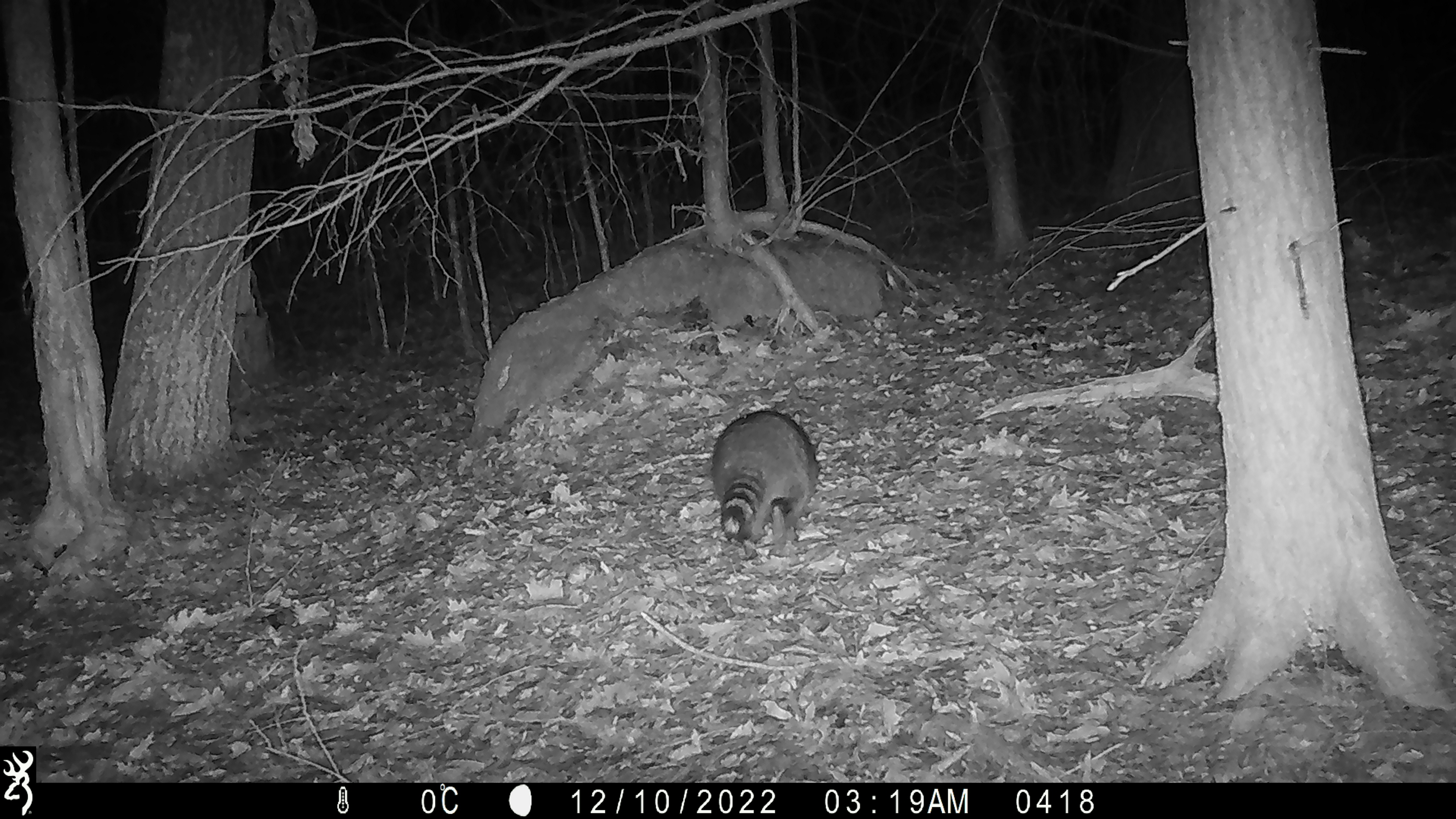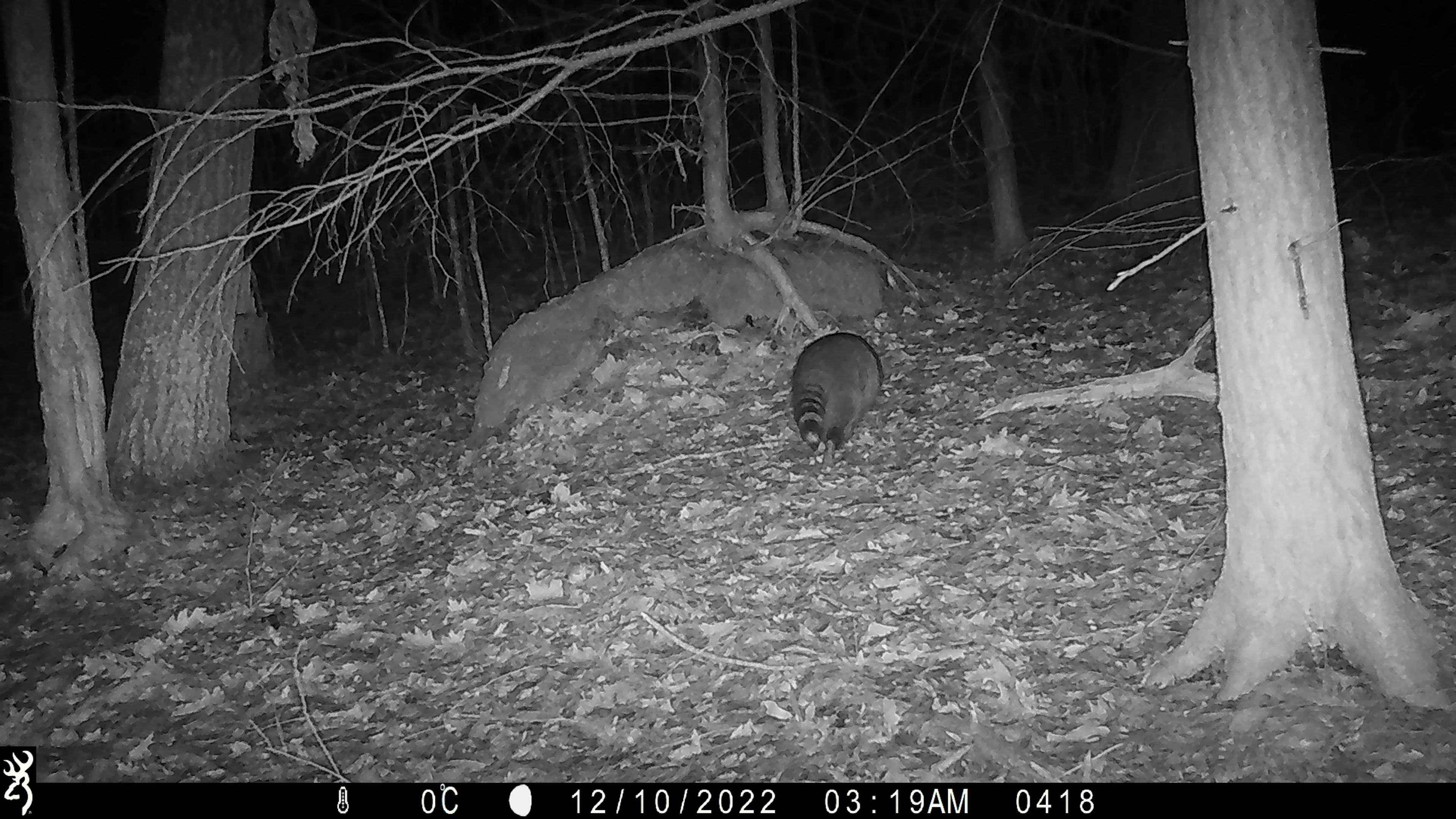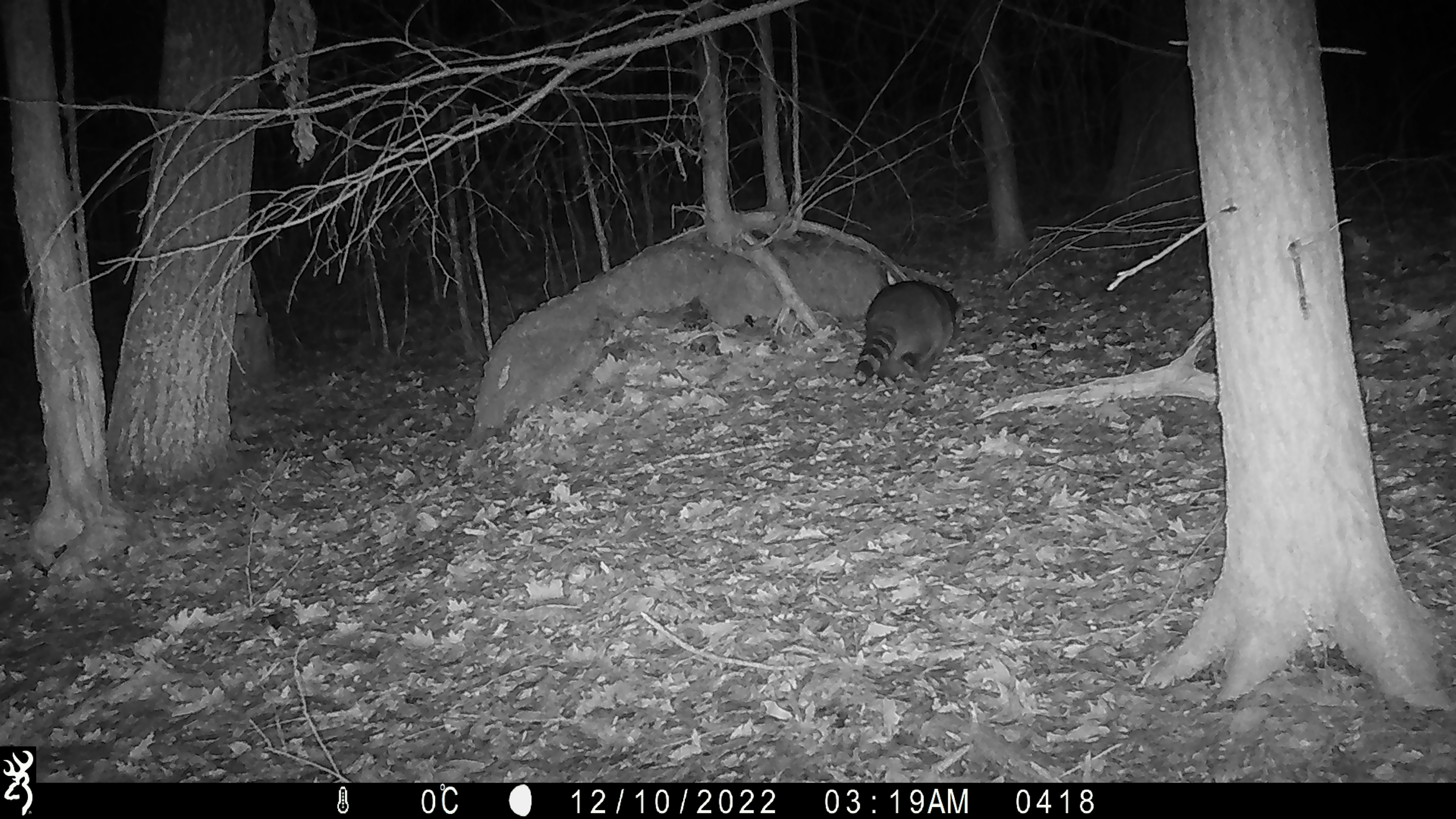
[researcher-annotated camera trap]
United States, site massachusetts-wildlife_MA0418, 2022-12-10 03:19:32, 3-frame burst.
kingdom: Animalia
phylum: Chordata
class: Mammalia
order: Carnivora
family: Procyonidae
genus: Procyon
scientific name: Procyon lotor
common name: raccoon